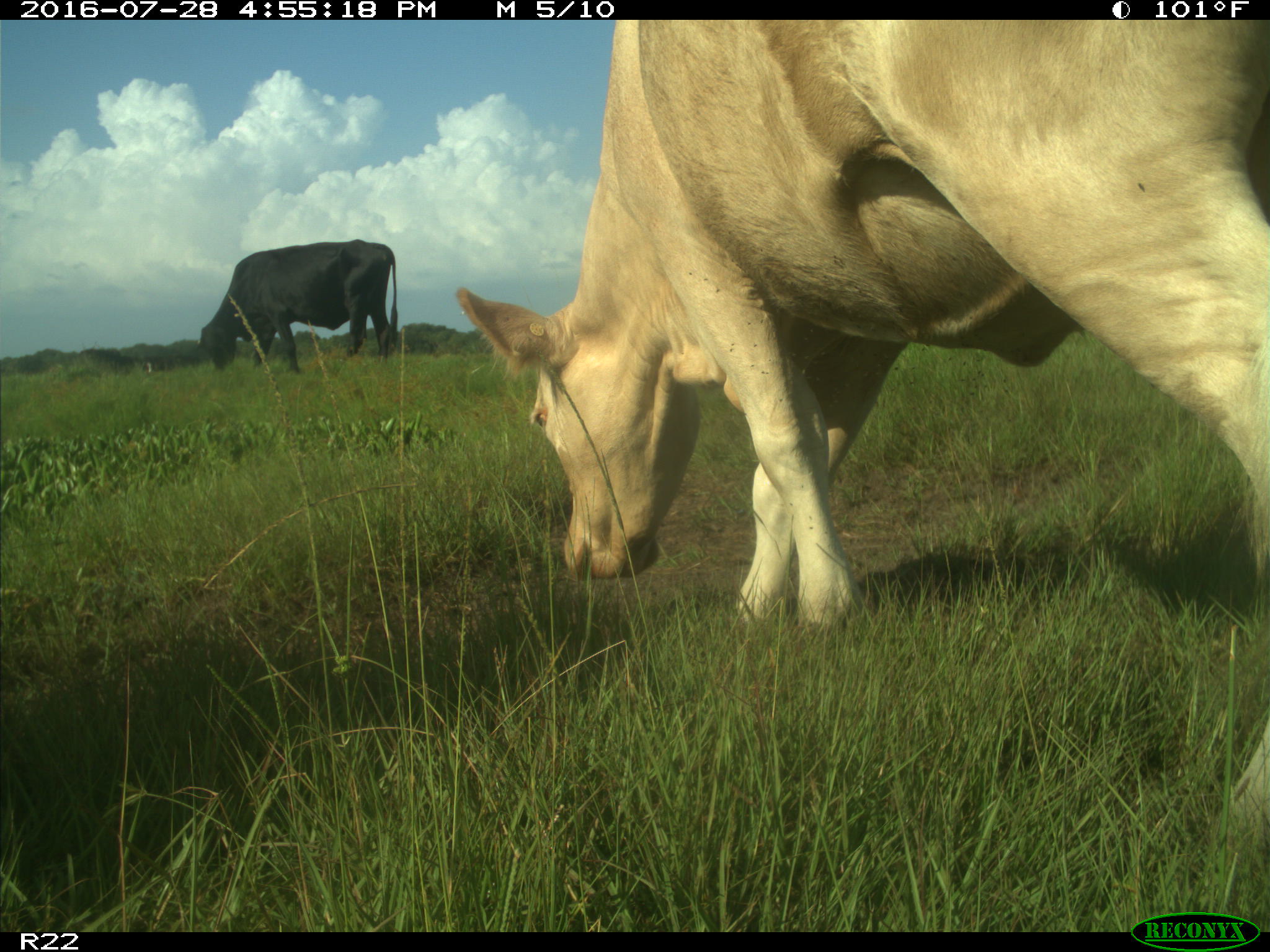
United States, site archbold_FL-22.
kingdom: Animalia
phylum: Chordata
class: Mammalia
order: Artiodactyla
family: Bovidae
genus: Bos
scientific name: Bos taurus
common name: domestic cow